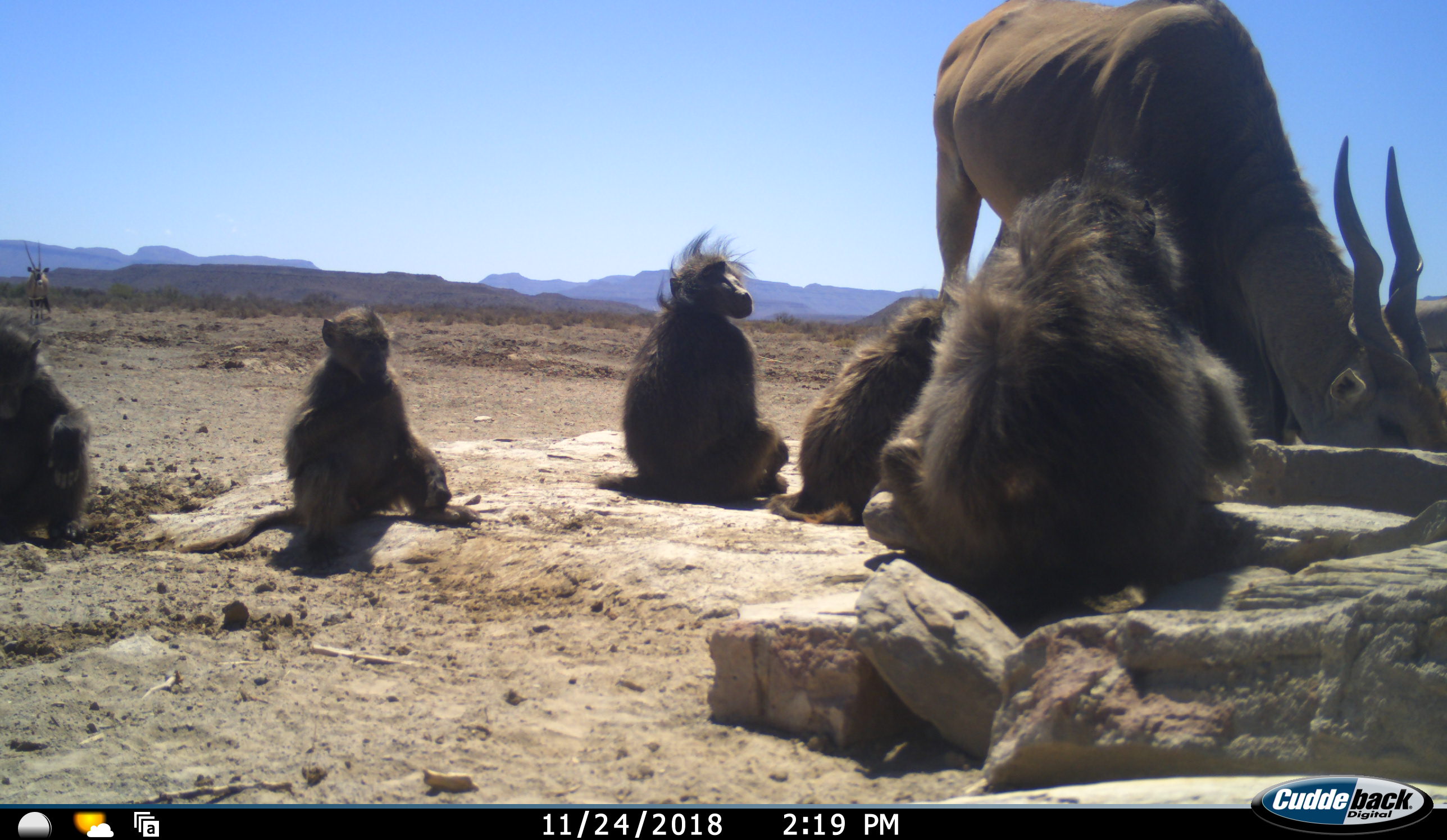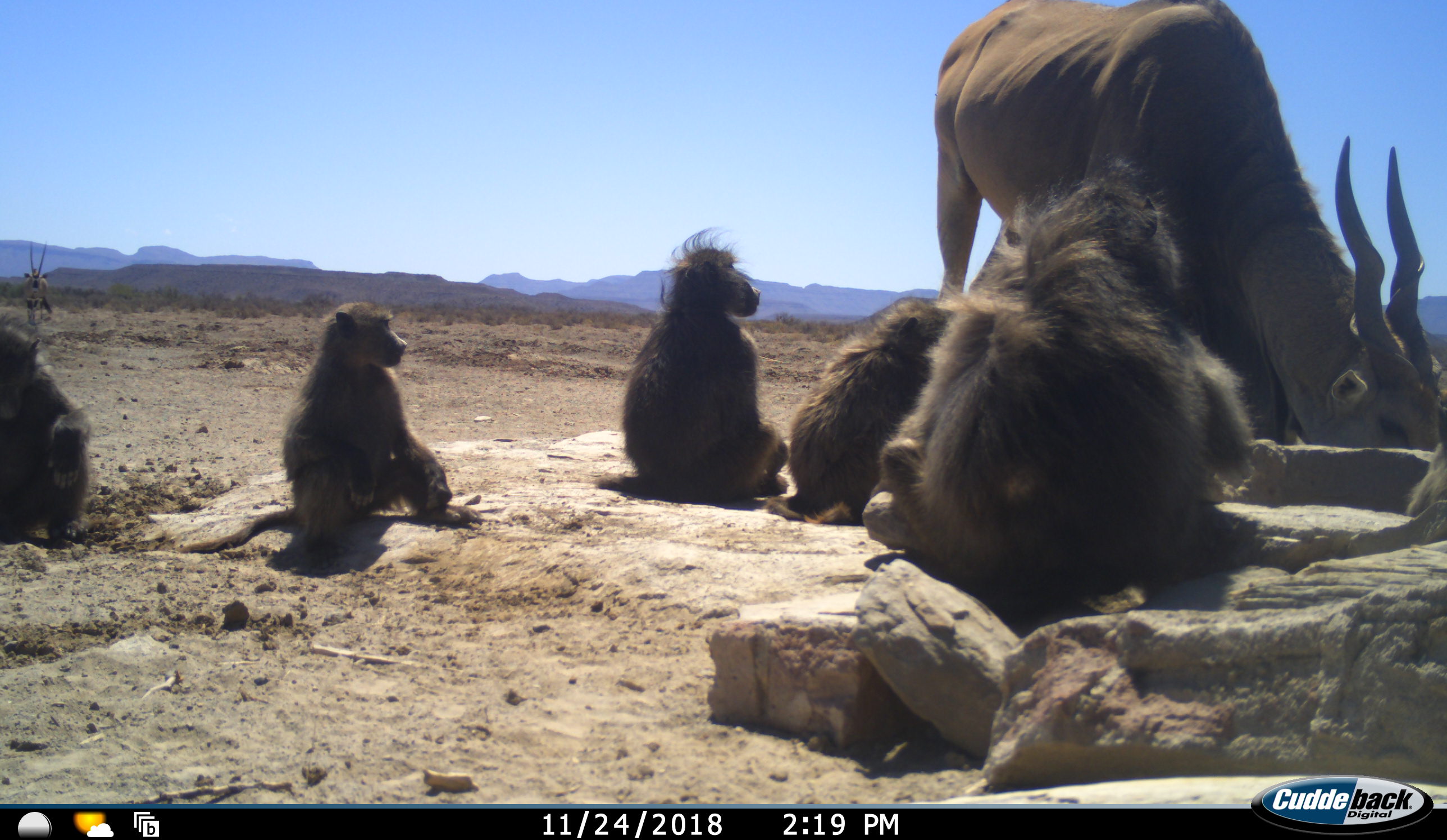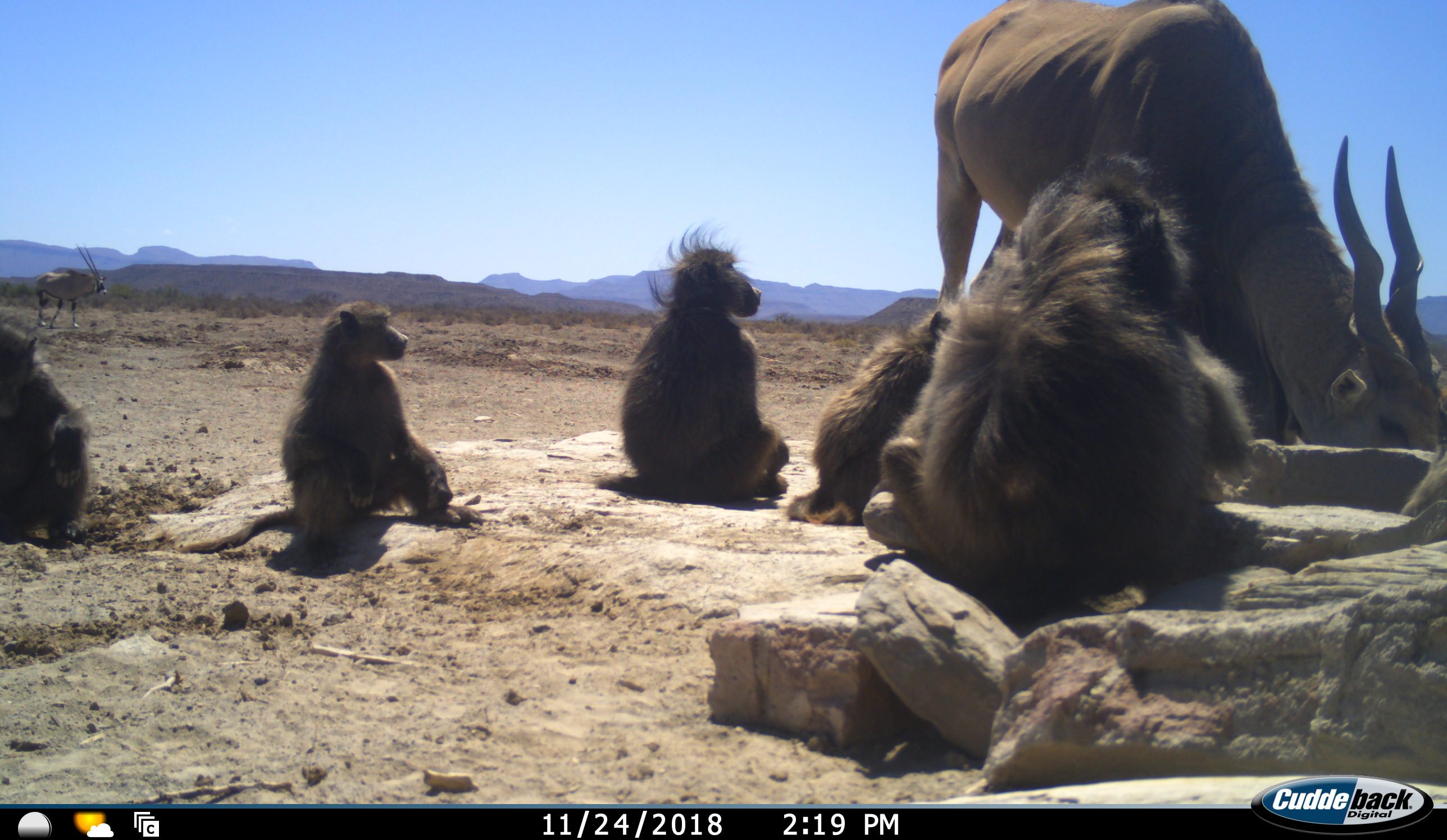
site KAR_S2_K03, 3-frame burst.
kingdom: Animalia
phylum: Chordata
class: Mammalia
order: Primates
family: Cercopithecidae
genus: Papio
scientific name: Papio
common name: baboon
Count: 5.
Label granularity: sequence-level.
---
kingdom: Animalia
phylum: Chordata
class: Mammalia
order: Artiodactyla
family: Bovidae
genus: Tragelaphus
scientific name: Tragelaphus oryx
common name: eland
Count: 1.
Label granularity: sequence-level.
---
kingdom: Animalia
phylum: Chordata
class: Mammalia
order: Artiodactyla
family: Bovidae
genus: Oryx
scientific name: Oryx gazella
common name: gemsbok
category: oryx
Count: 1.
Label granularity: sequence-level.